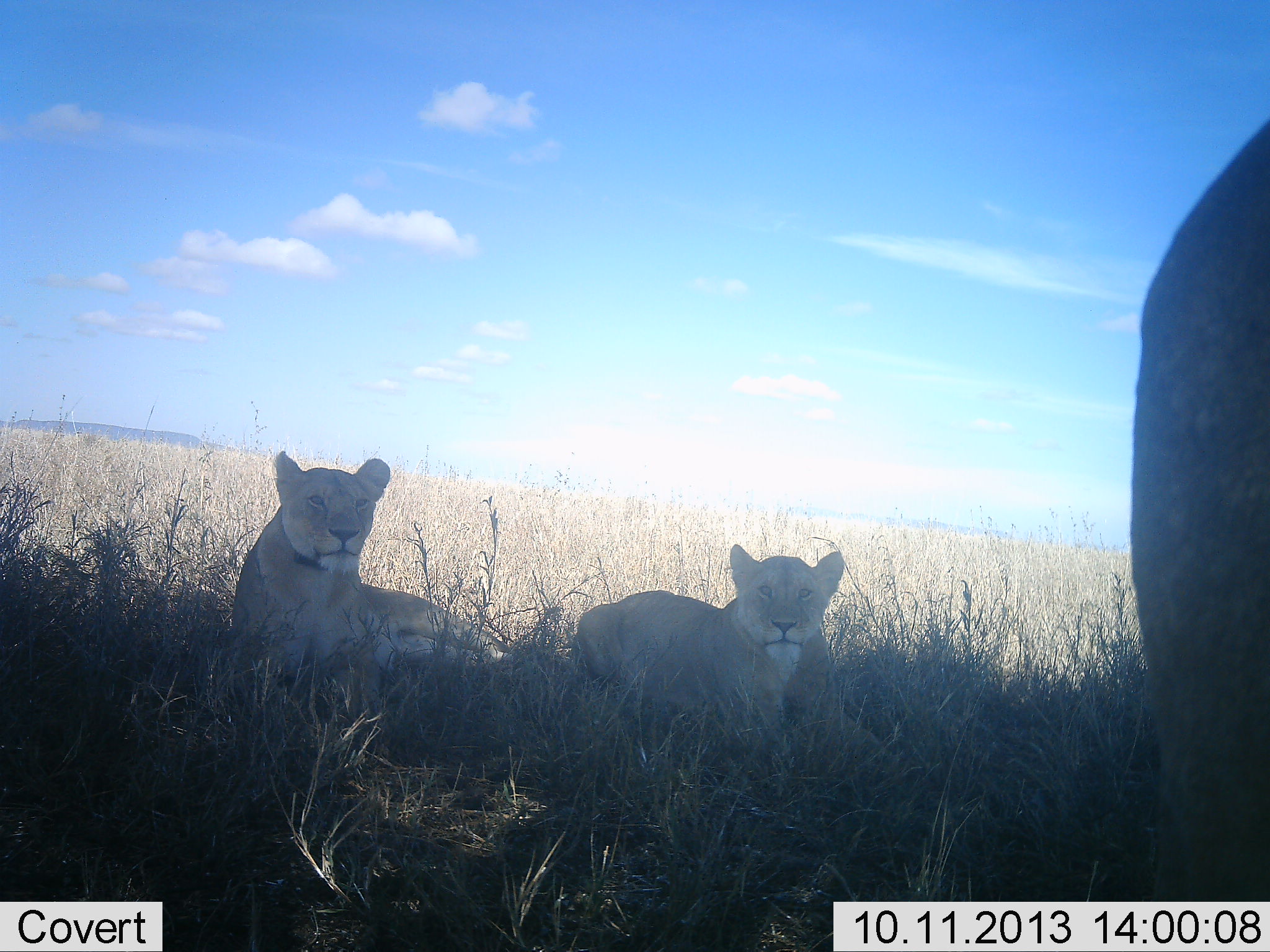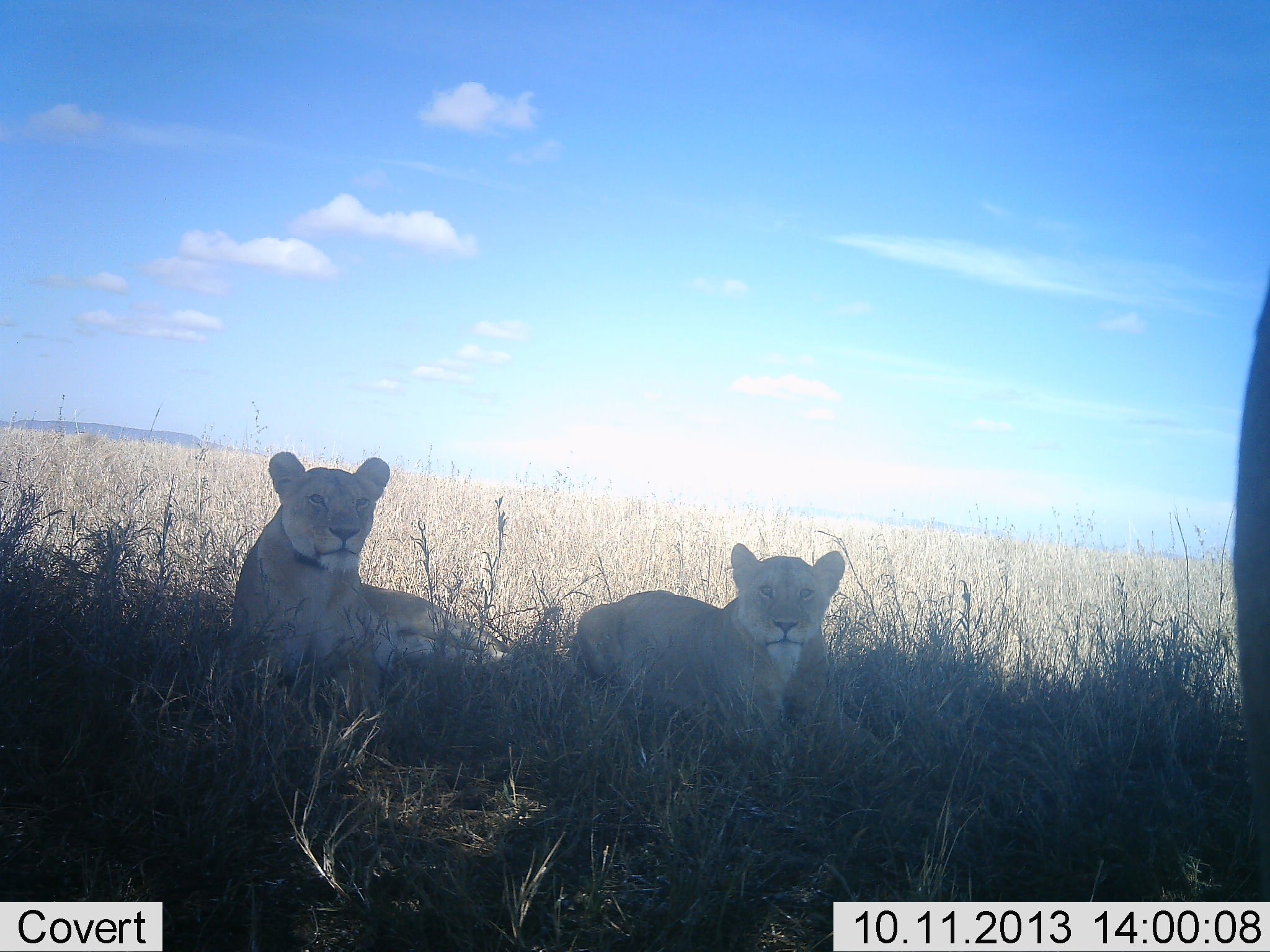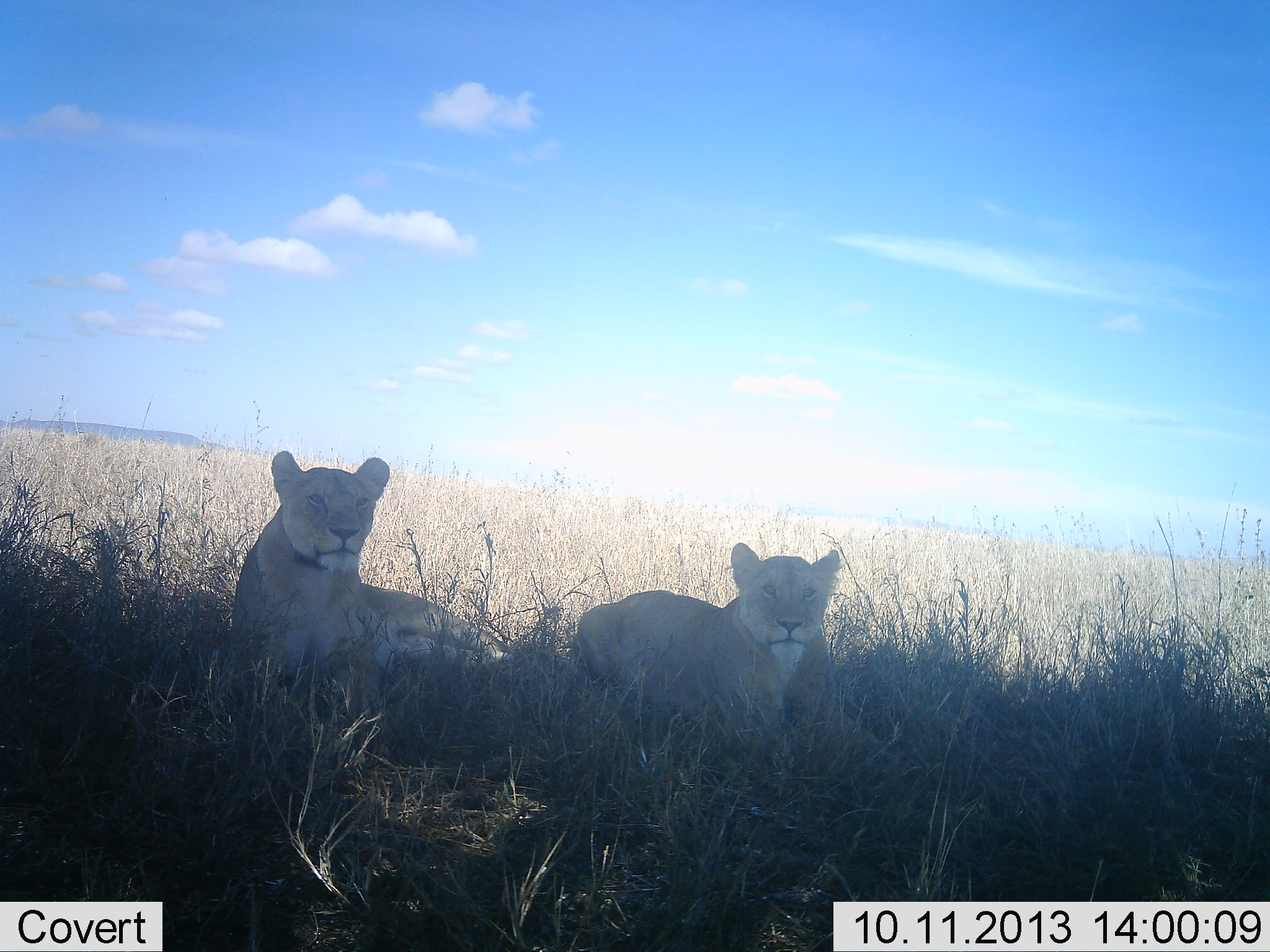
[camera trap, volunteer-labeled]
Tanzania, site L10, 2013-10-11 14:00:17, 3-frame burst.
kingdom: Animalia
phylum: Chordata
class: Mammalia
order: Carnivora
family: Felidae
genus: Panthera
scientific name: Panthera leo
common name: lion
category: lionfemale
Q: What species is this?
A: Lionfemale (lion) (Panthera leo).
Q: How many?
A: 3.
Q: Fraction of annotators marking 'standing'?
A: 38%.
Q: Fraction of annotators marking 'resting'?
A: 100%.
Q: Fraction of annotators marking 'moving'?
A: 8%.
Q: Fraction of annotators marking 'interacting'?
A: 0%.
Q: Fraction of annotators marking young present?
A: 8%.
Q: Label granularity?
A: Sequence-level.